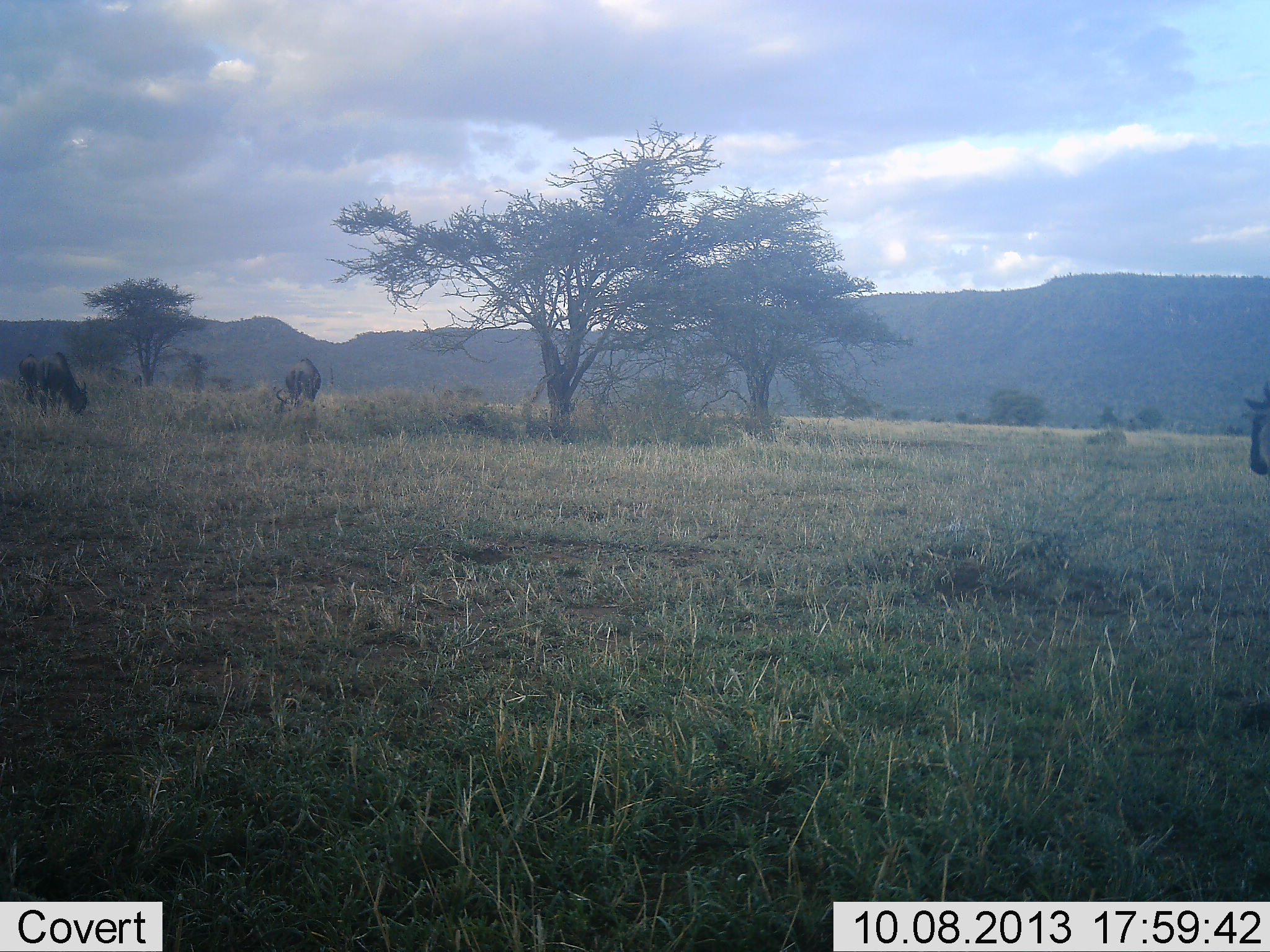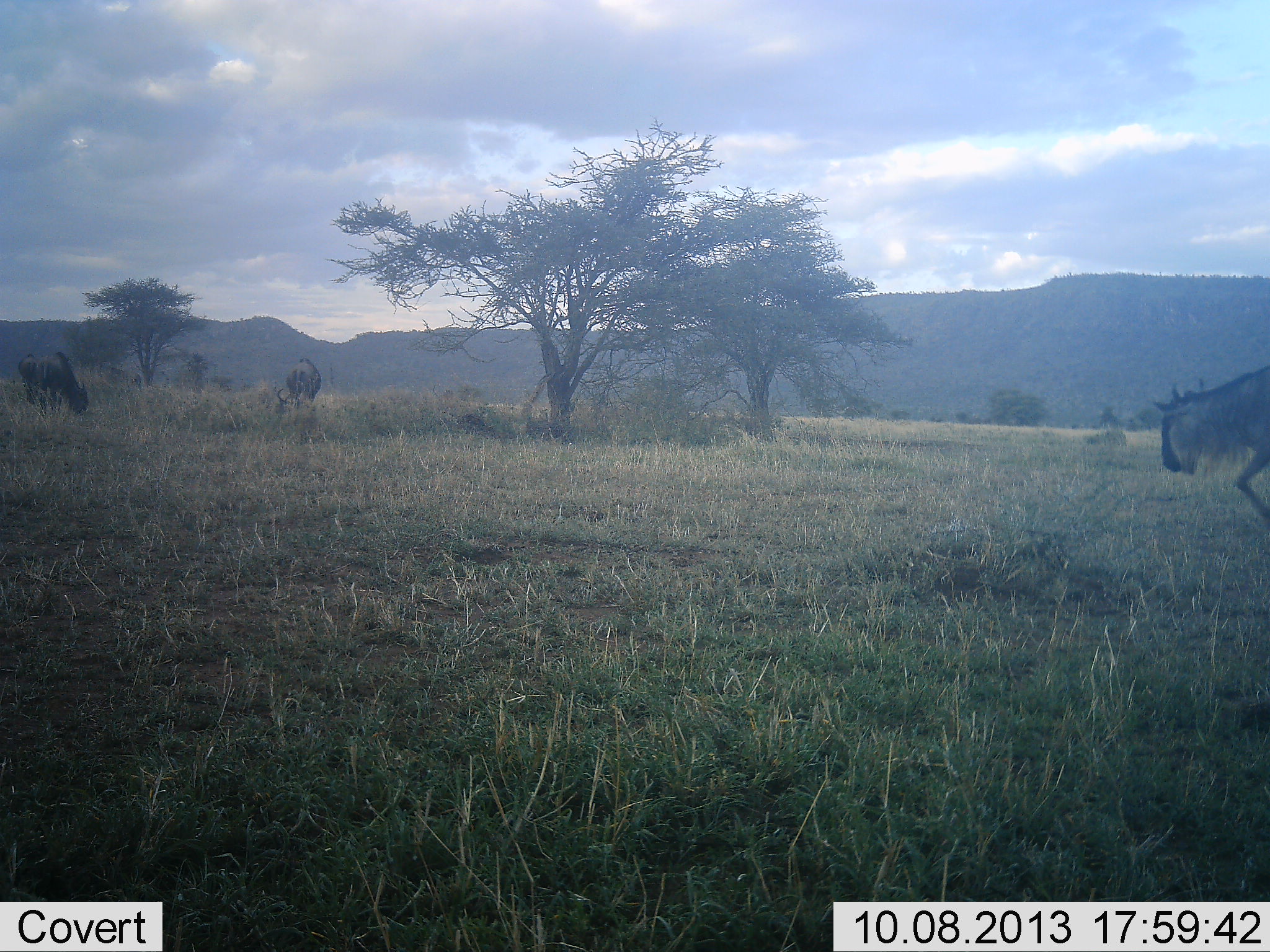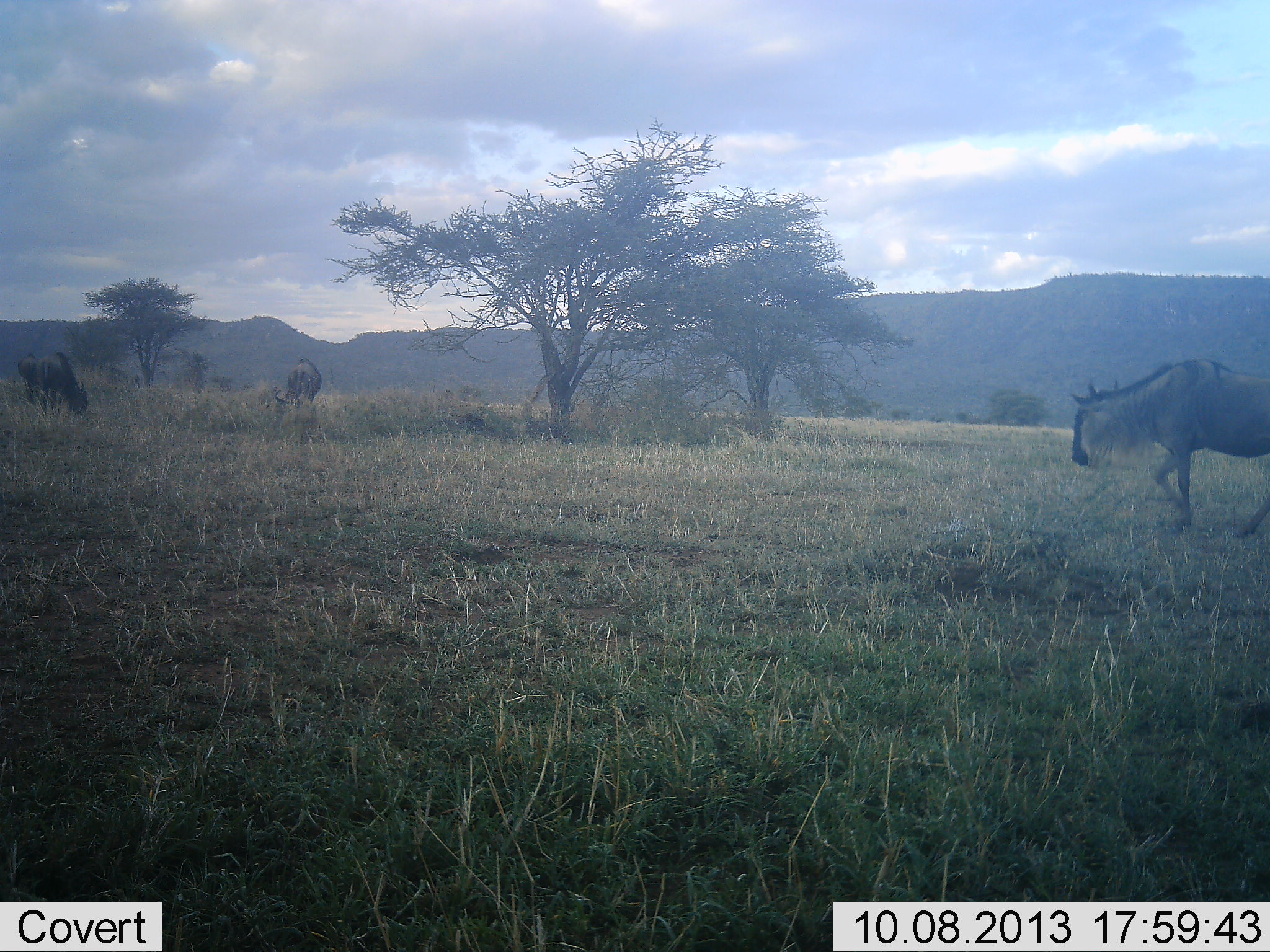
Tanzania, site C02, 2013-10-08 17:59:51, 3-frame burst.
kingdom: Animalia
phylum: Chordata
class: Mammalia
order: Artiodactyla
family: Bovidae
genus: Connochaetes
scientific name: Connochaetes taurinus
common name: blue wildebeest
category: wildebeest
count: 3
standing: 22%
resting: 0%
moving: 94%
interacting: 0%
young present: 0%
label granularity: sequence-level